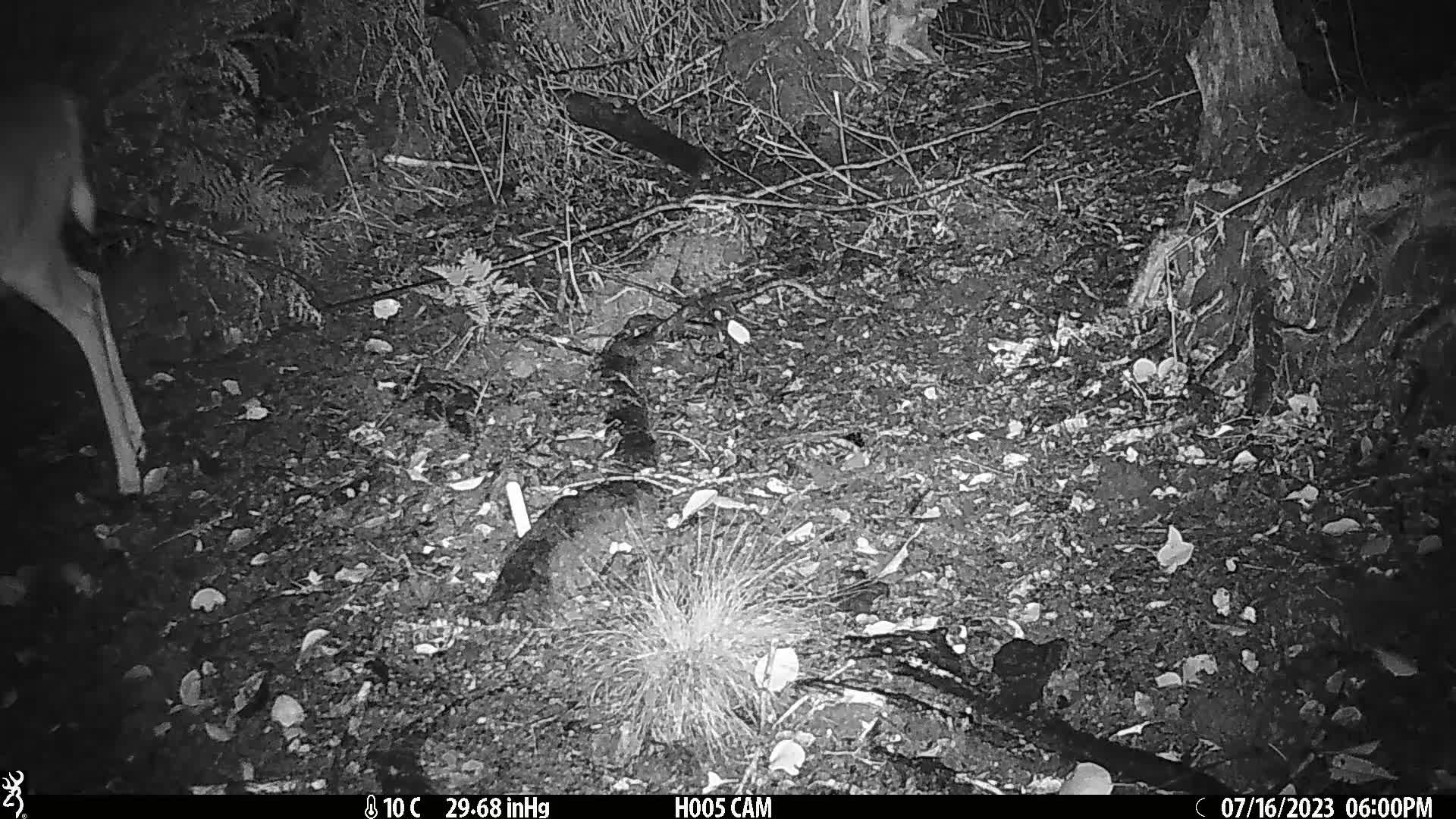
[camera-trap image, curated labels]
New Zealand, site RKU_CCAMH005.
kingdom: Animalia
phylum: Chordata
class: Mammalia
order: Artiodactyla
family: Cervidae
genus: Odocoileus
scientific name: Odocoileus virginianus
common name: white-tailed deer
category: white tailed deer